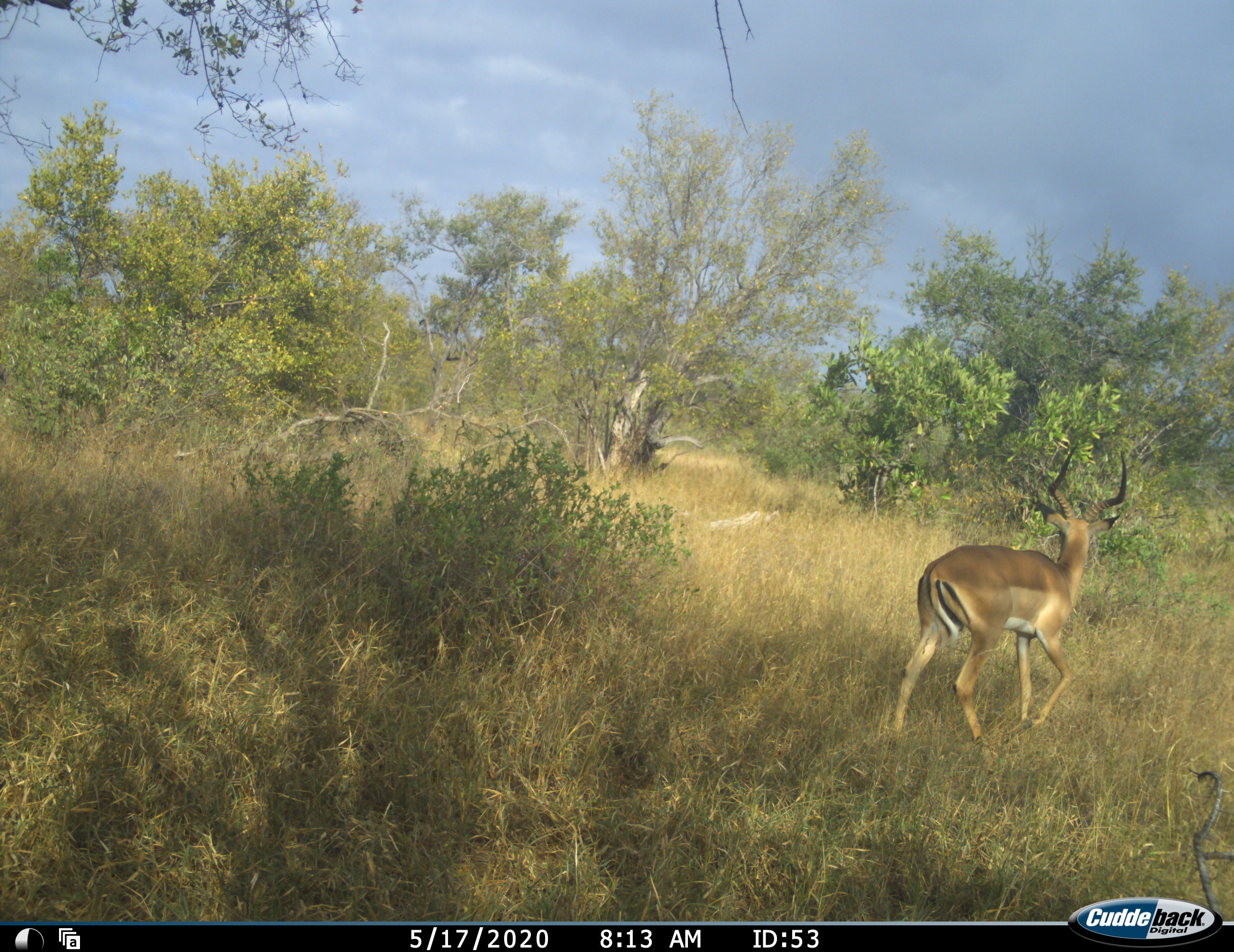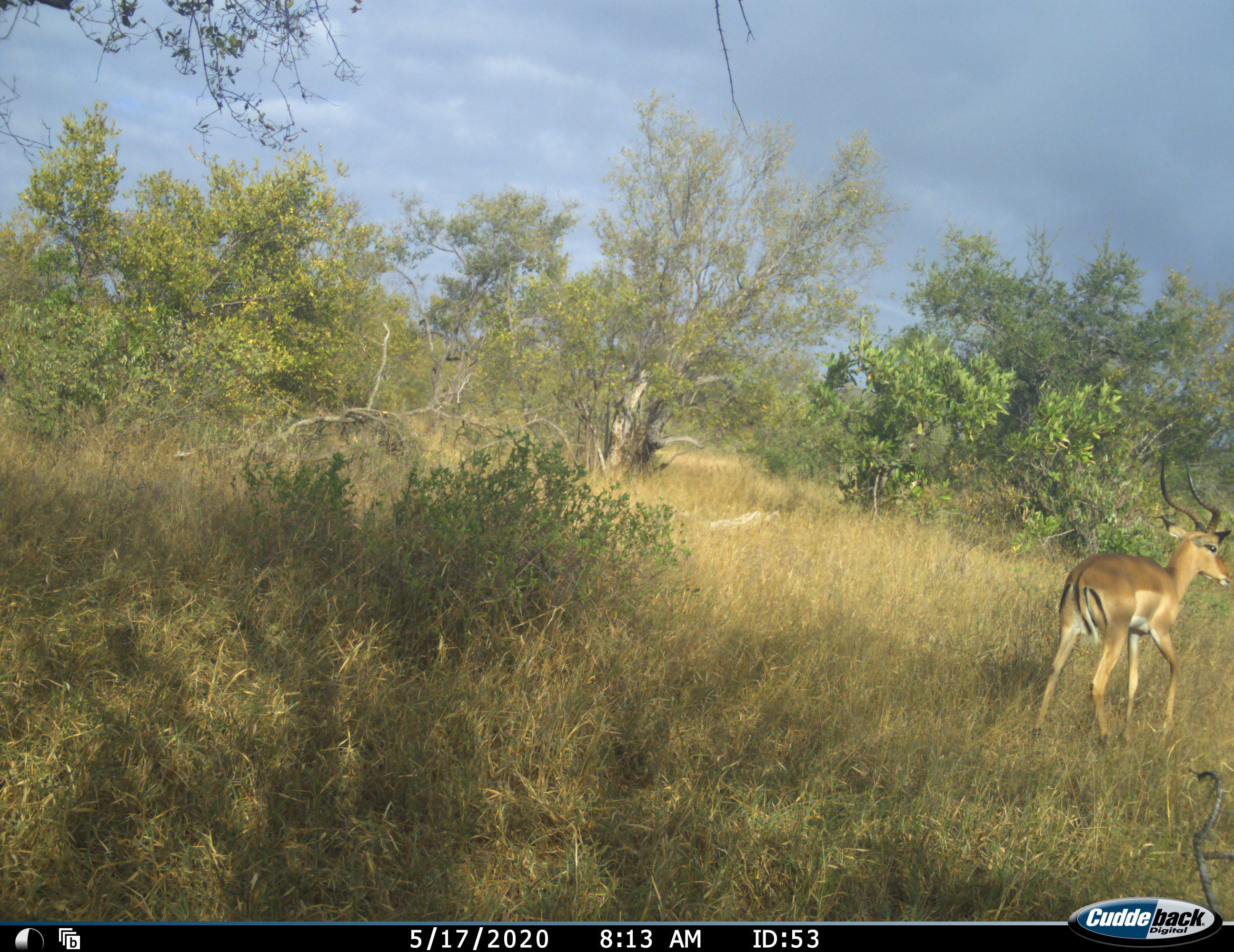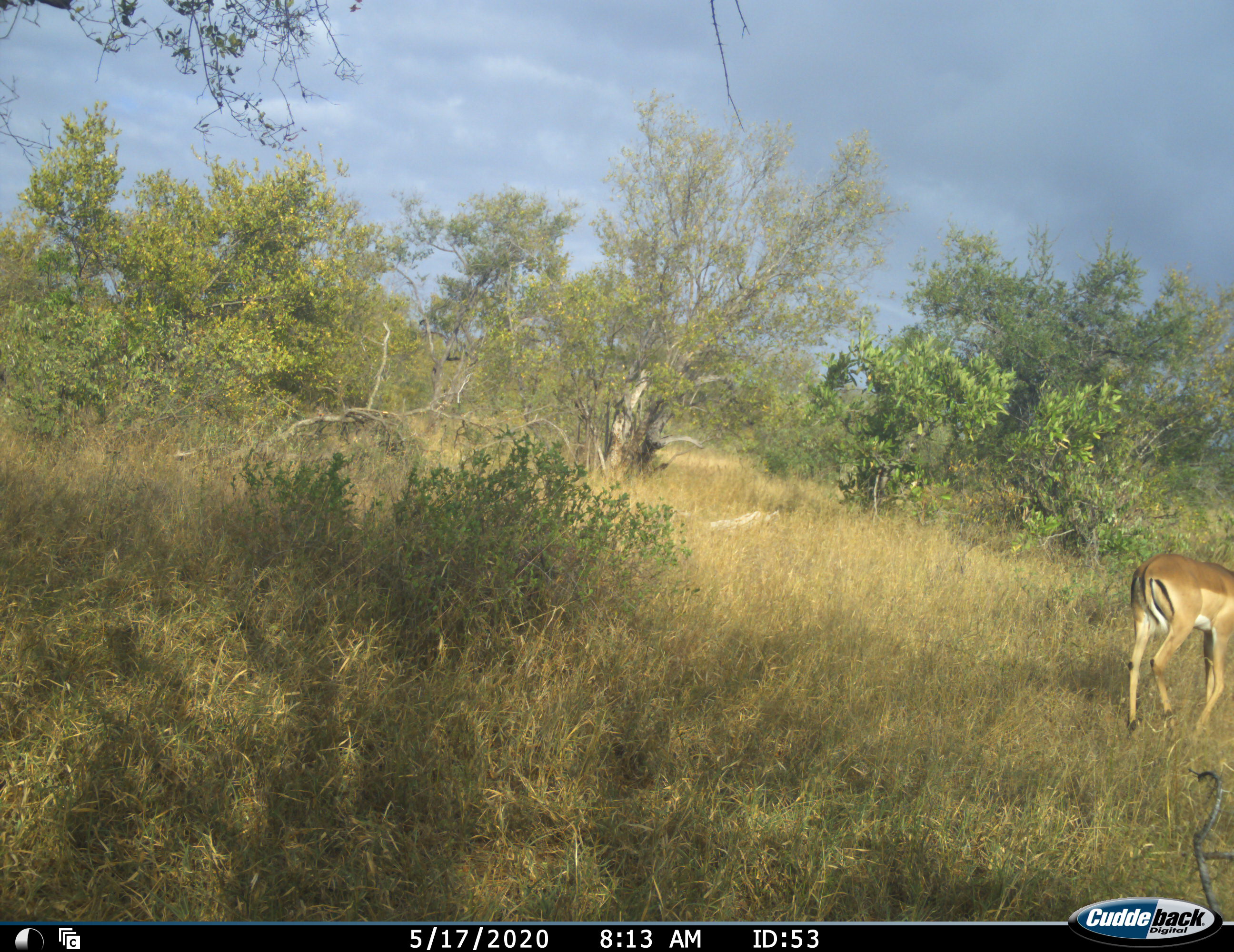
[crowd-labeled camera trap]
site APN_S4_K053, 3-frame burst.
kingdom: Animalia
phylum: Chordata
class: Mammalia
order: Artiodactyla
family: Bovidae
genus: Aepyceros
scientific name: Aepyceros melampus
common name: impala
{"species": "impala (Aepyceros melampus)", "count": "1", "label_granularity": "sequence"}